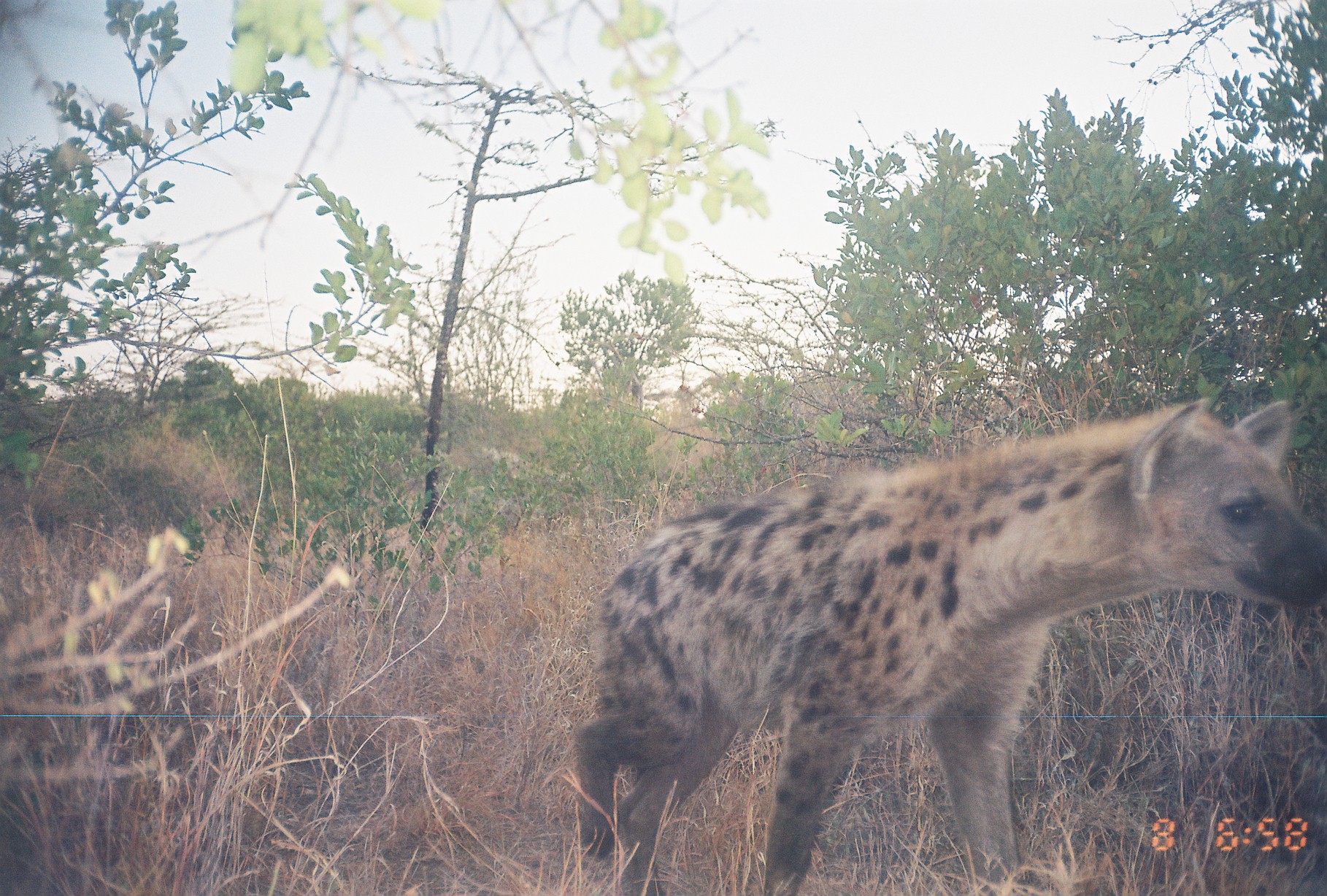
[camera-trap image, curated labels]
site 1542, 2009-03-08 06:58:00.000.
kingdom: Animalia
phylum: Chordata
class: Mammalia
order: Carnivora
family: Hyaenidae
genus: Crocuta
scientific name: Crocuta crocuta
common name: spotted hyena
Crocuta crocuta (spotted hyena), count 1.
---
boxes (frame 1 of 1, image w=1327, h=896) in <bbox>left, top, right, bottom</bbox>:
crocuta crocuta: <bbox>571, 394, 1327, 896</bbox>